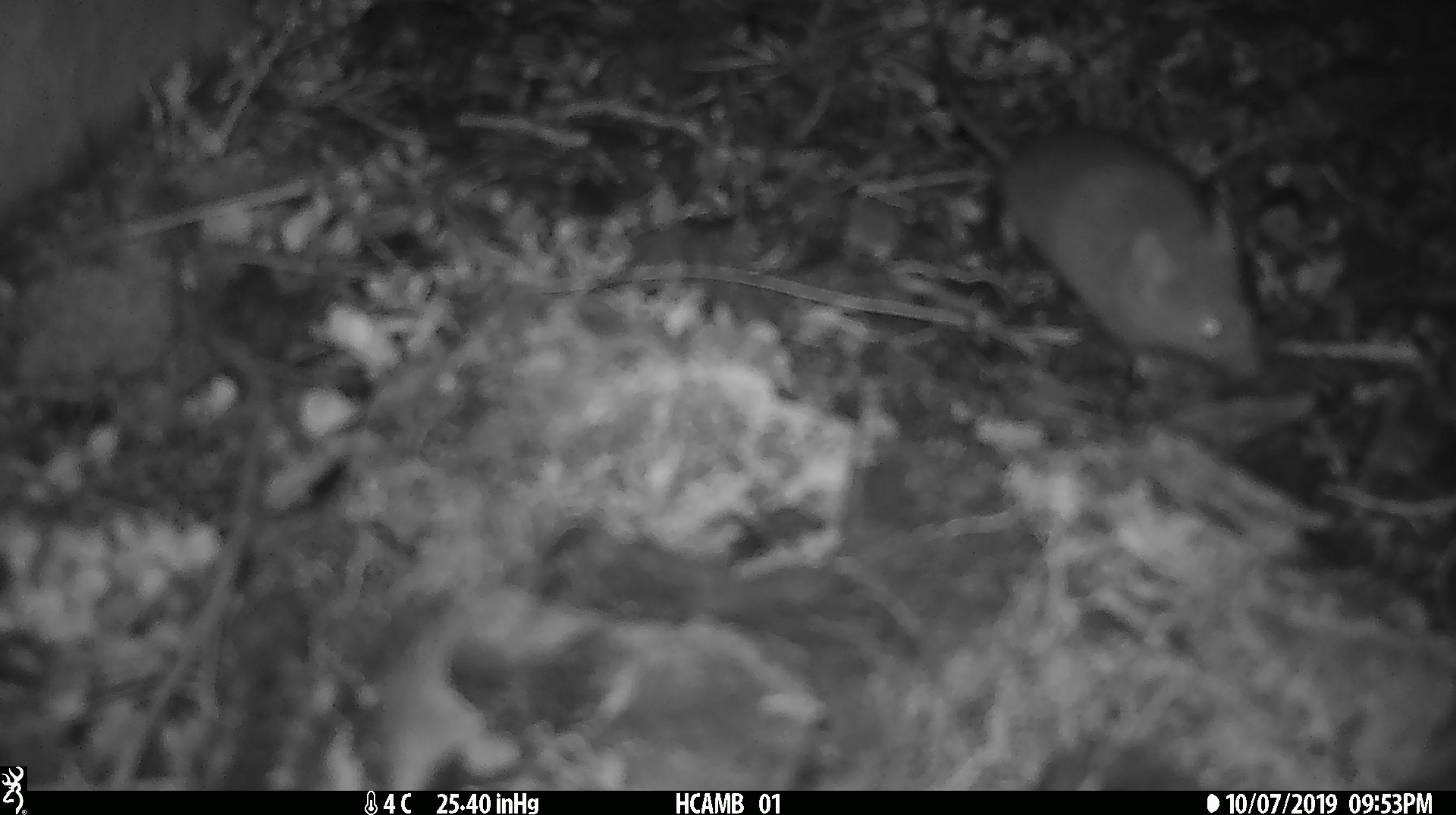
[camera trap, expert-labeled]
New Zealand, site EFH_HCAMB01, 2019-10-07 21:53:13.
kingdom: Animalia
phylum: Chordata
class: Mammalia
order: Rodentia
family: Muridae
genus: Mus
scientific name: Mus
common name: mouse